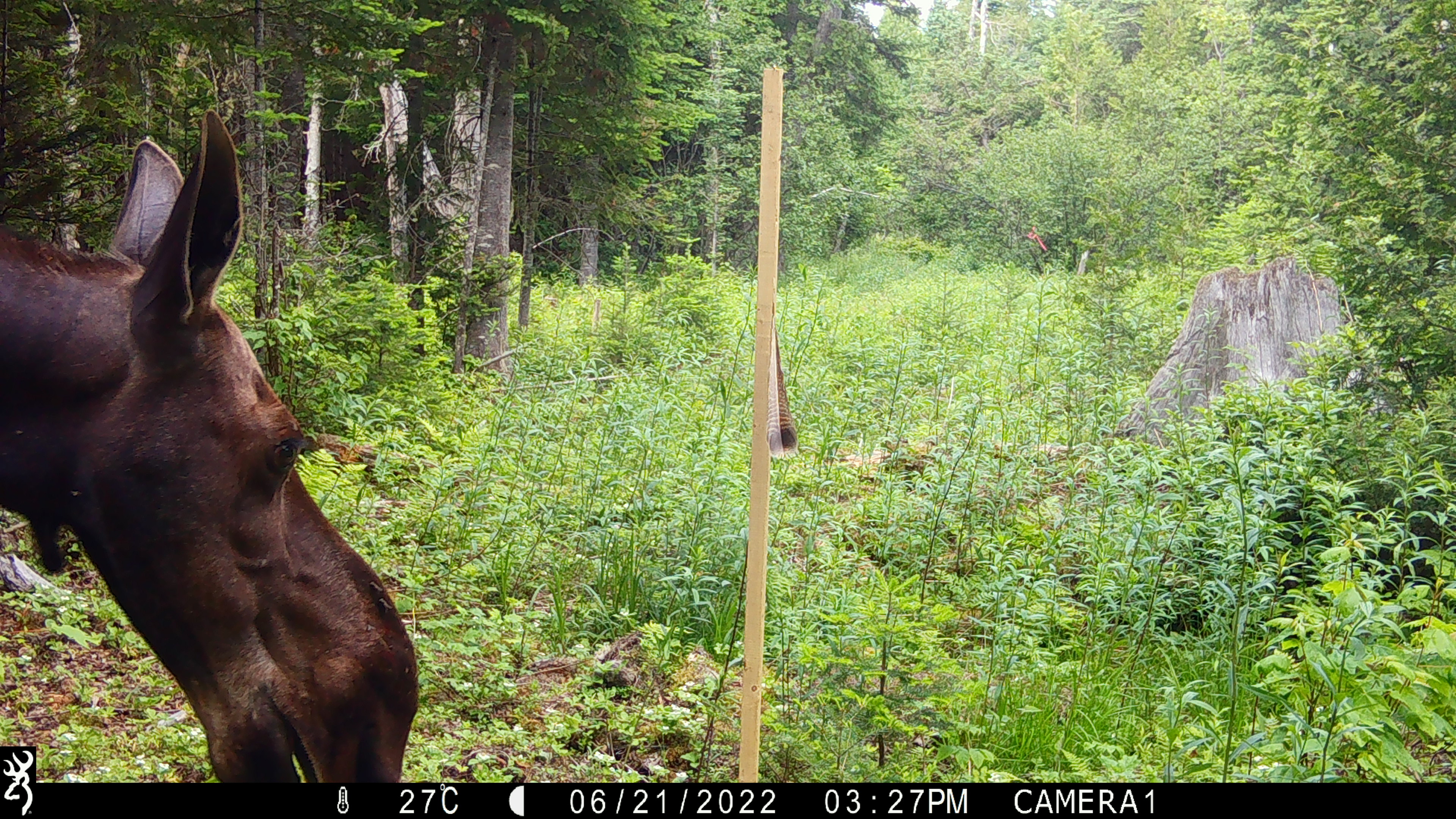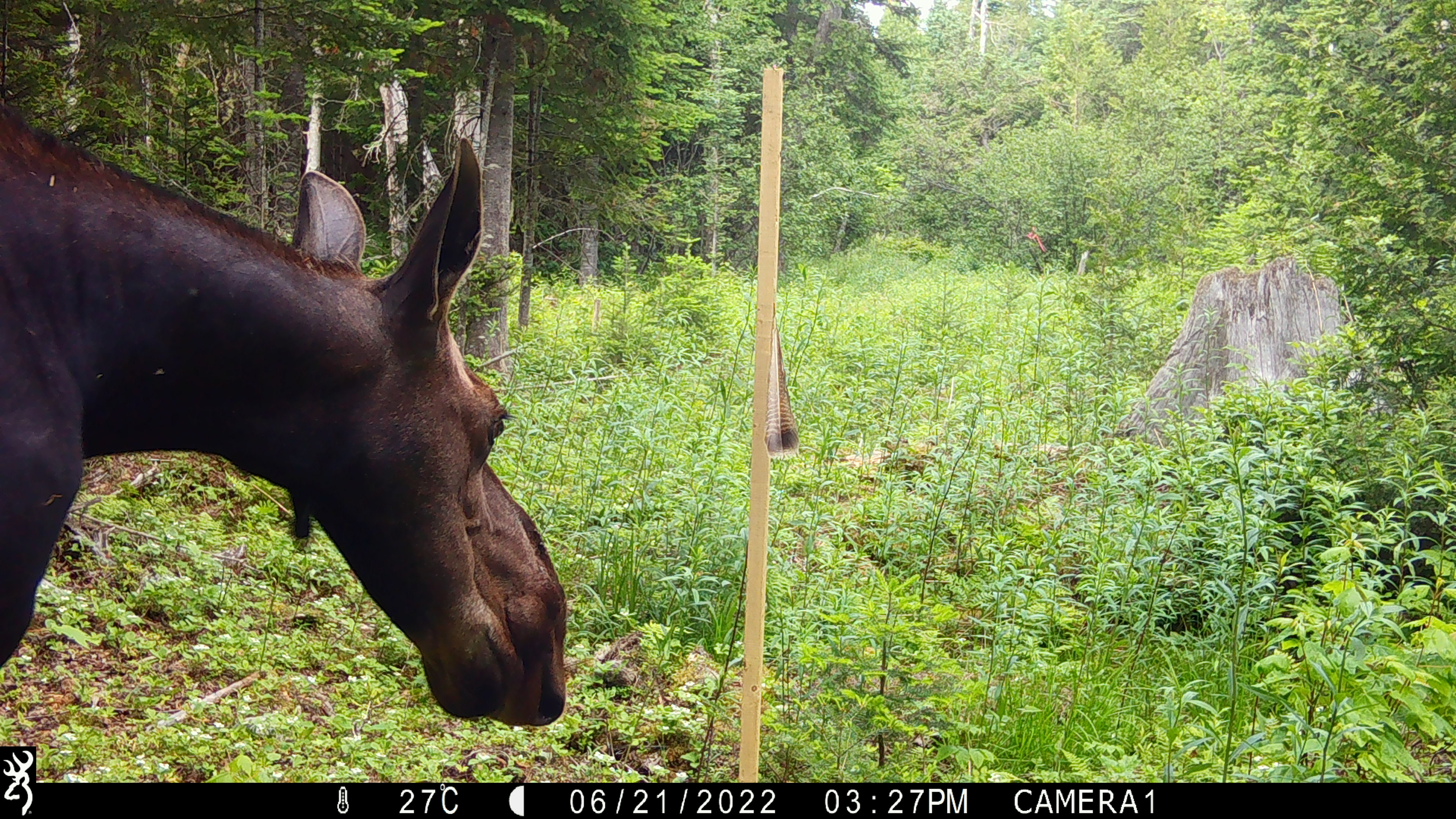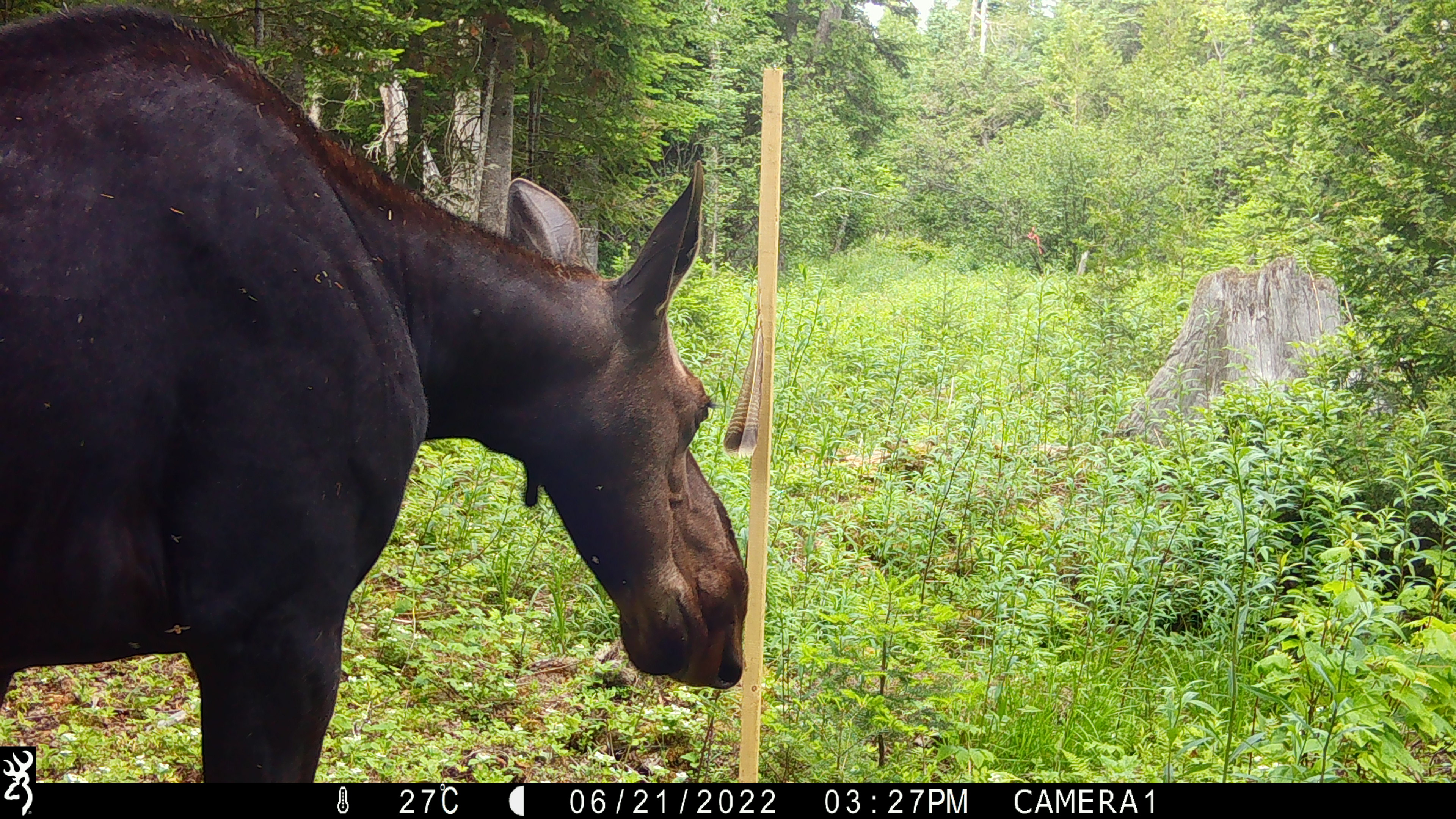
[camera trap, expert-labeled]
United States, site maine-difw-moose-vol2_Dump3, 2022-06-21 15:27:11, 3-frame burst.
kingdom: Animalia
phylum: Chordata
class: Mammalia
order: Artiodactyla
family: Cervidae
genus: Alces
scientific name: Alces alces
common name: moose